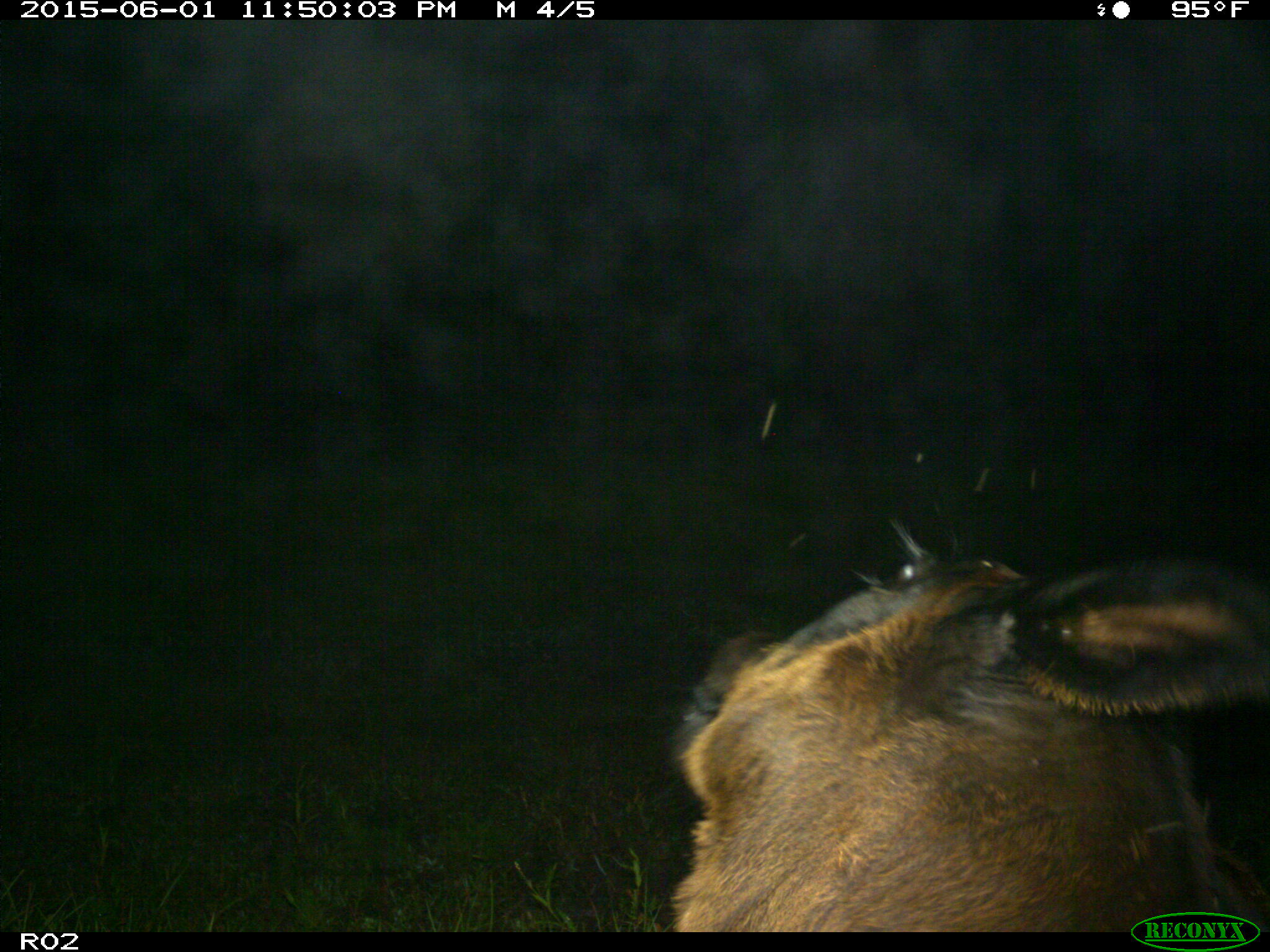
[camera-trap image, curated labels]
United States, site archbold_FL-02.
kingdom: Animalia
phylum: Chordata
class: Mammalia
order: Artiodactyla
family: Bovidae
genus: Bos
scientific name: Bos taurus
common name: domestic cow